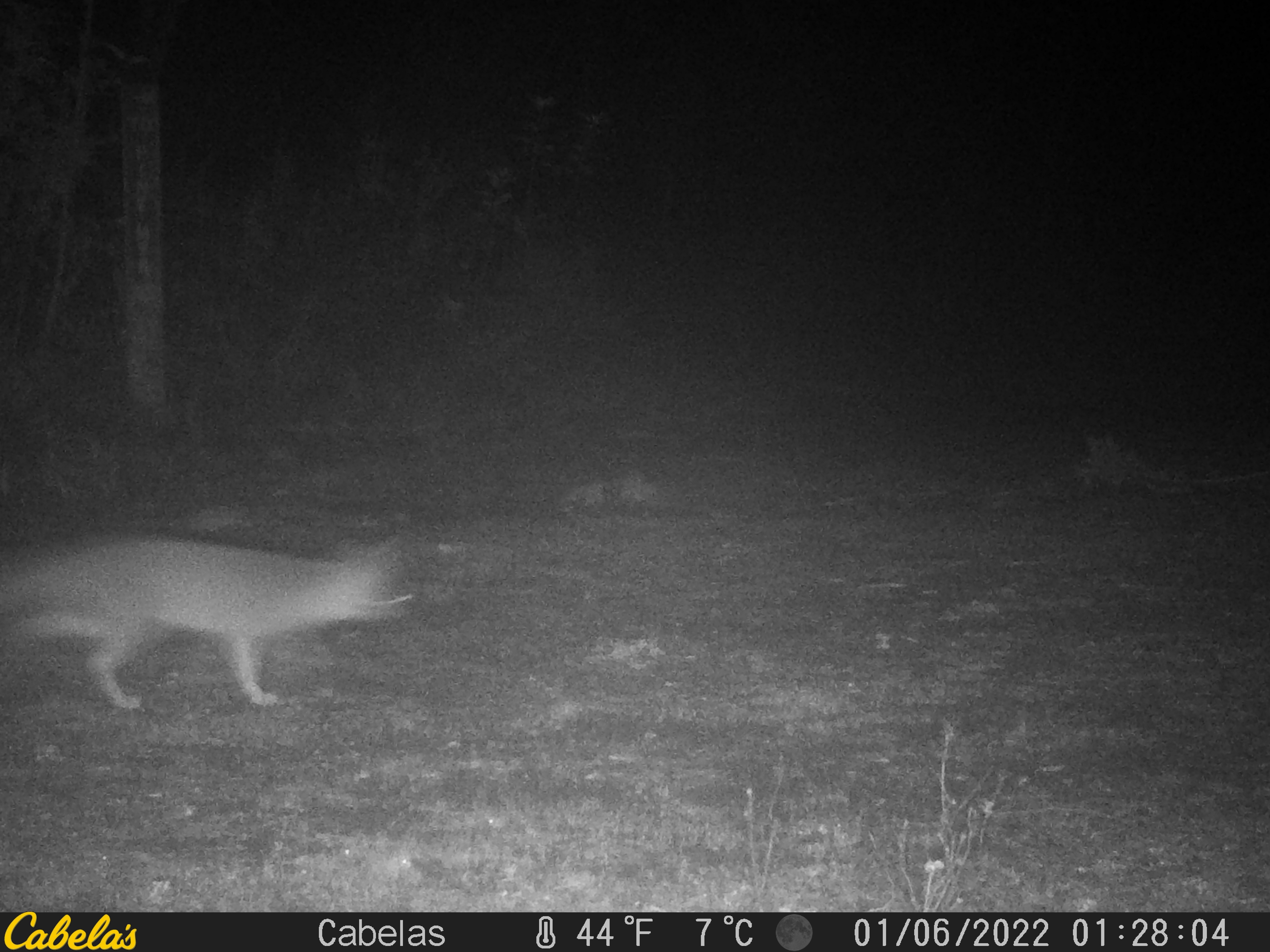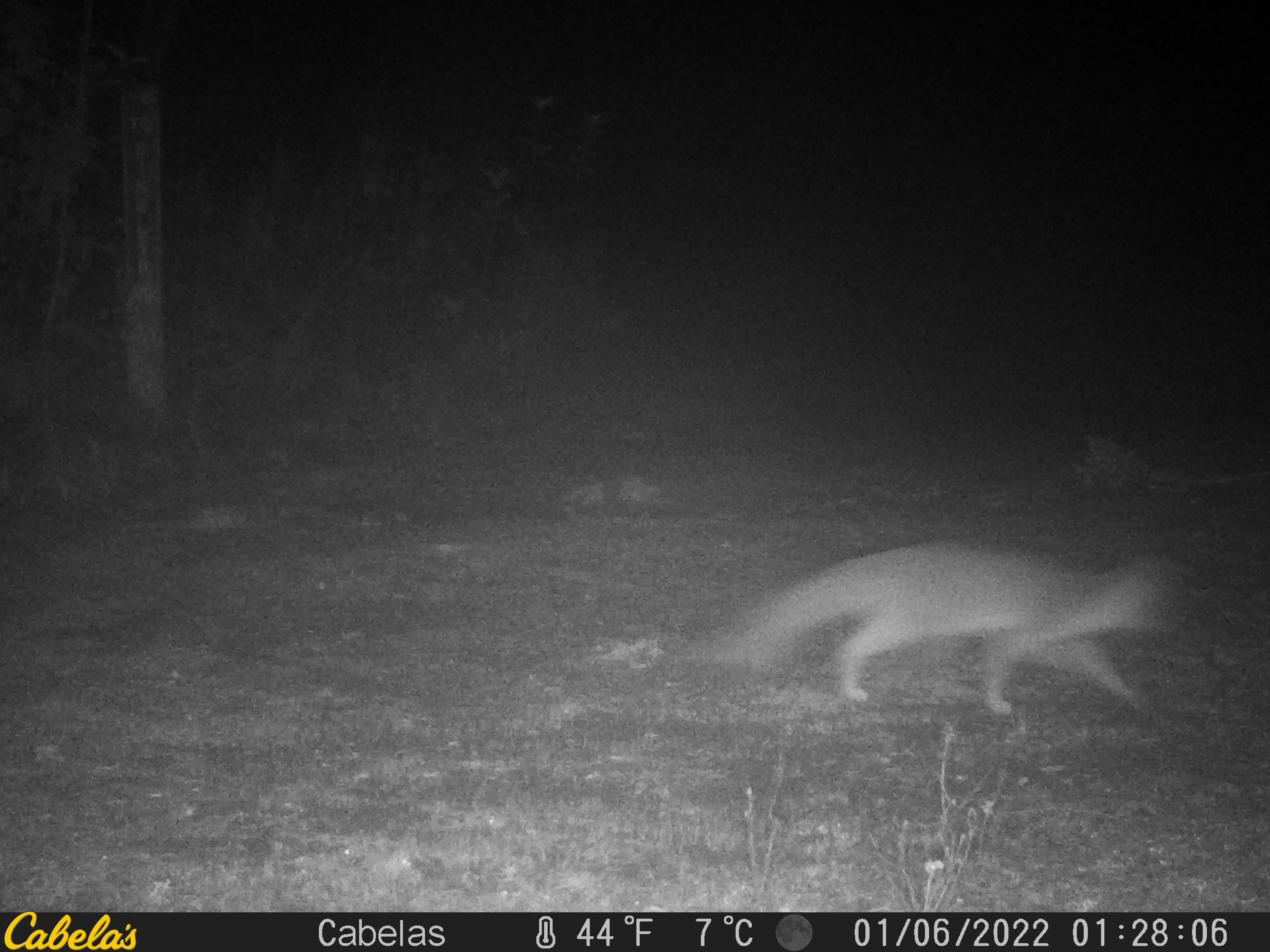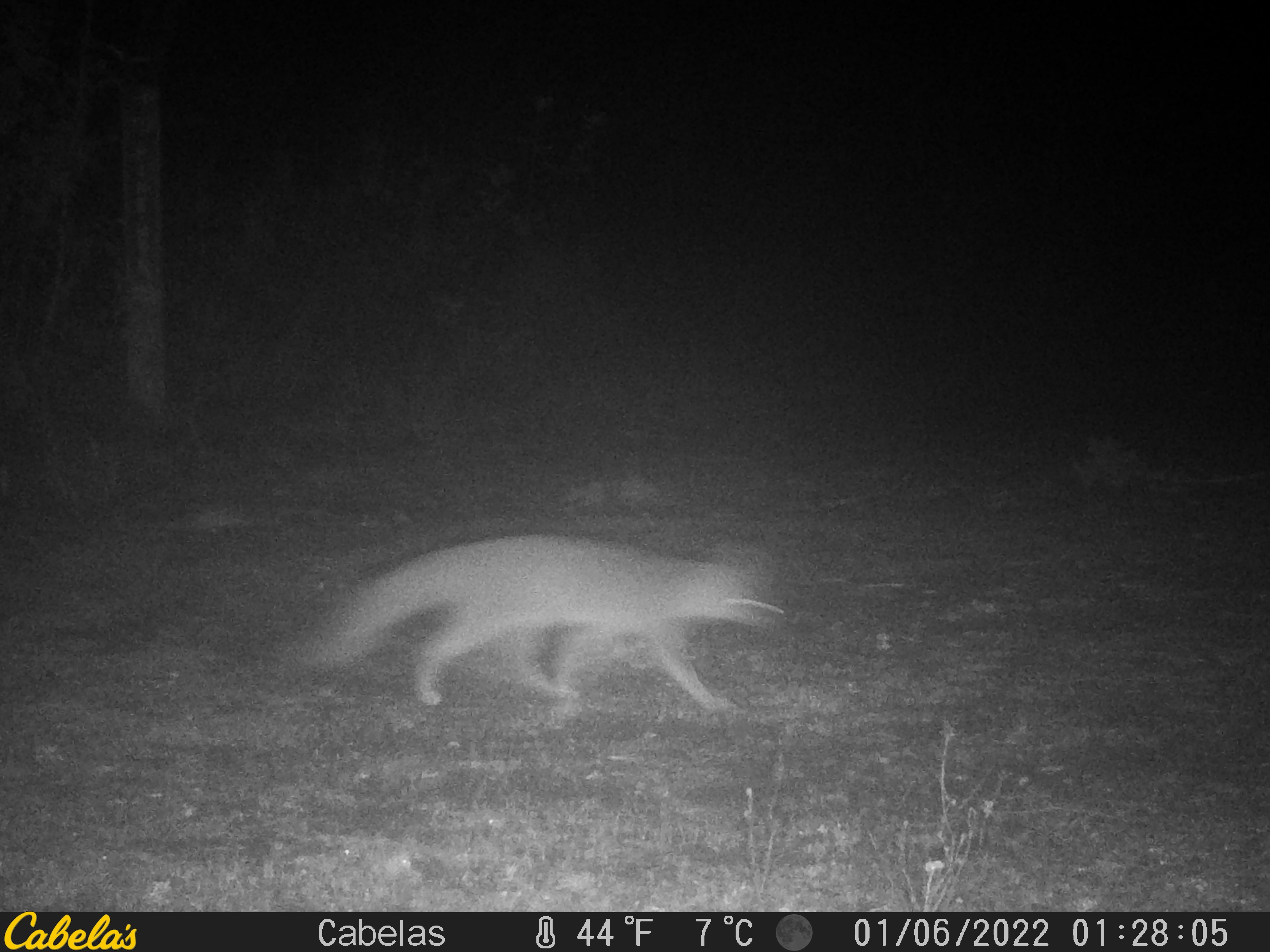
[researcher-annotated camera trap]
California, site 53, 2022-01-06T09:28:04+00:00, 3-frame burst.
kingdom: Animalia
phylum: Chordata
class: Mammalia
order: Carnivora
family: Canidae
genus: Urocyon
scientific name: Urocyon cinereoargenteus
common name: gray fox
Gray fox (Urocyon cinereoargenteus).